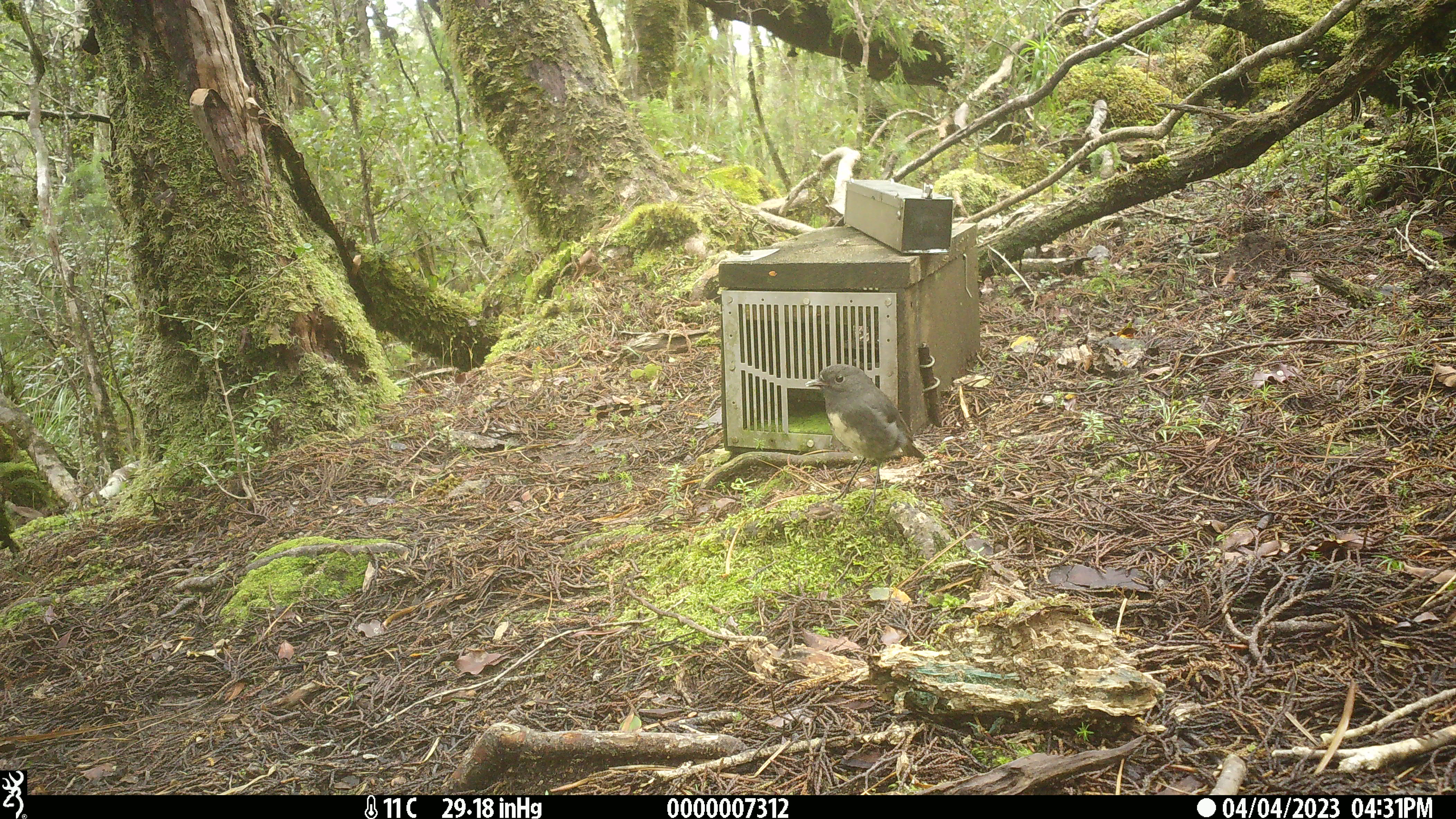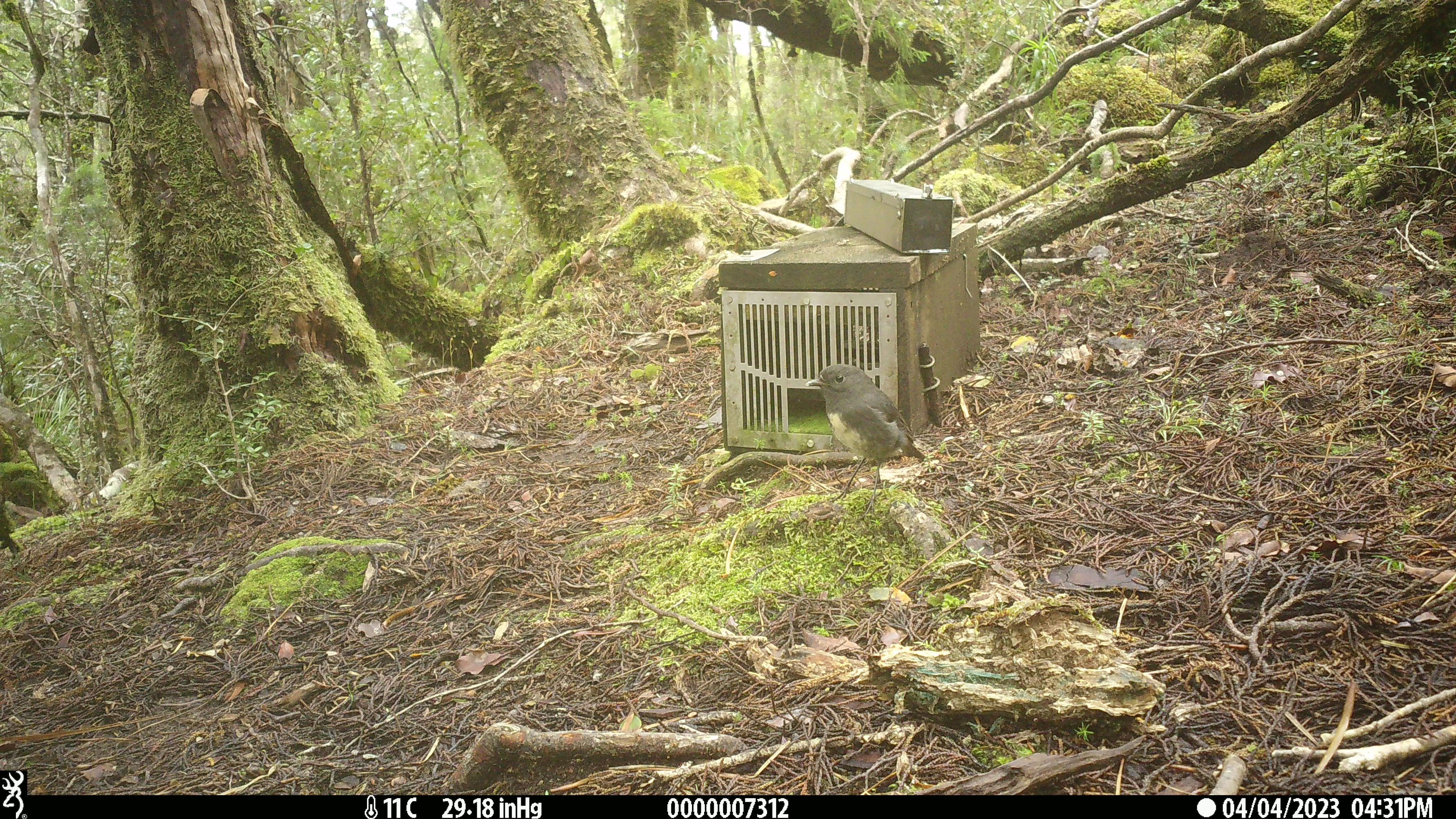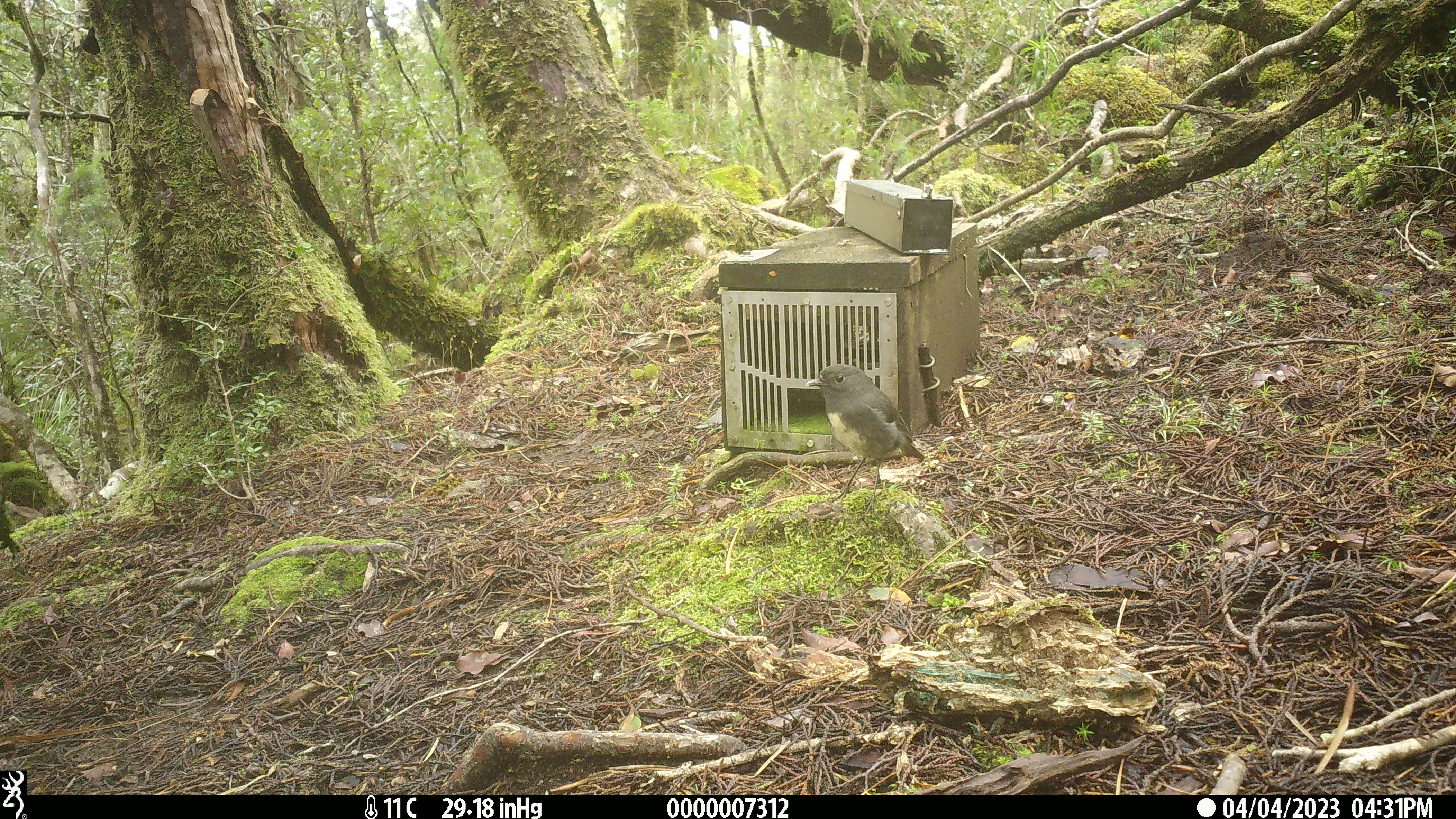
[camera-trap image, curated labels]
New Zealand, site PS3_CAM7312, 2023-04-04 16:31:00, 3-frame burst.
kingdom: Animalia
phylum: Chordata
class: Aves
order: Passeriformes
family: Petroicidae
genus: Petroica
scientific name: Petroica australis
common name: new zealand robin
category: robin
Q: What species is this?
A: Robin (new zealand robin) (Petroica australis).